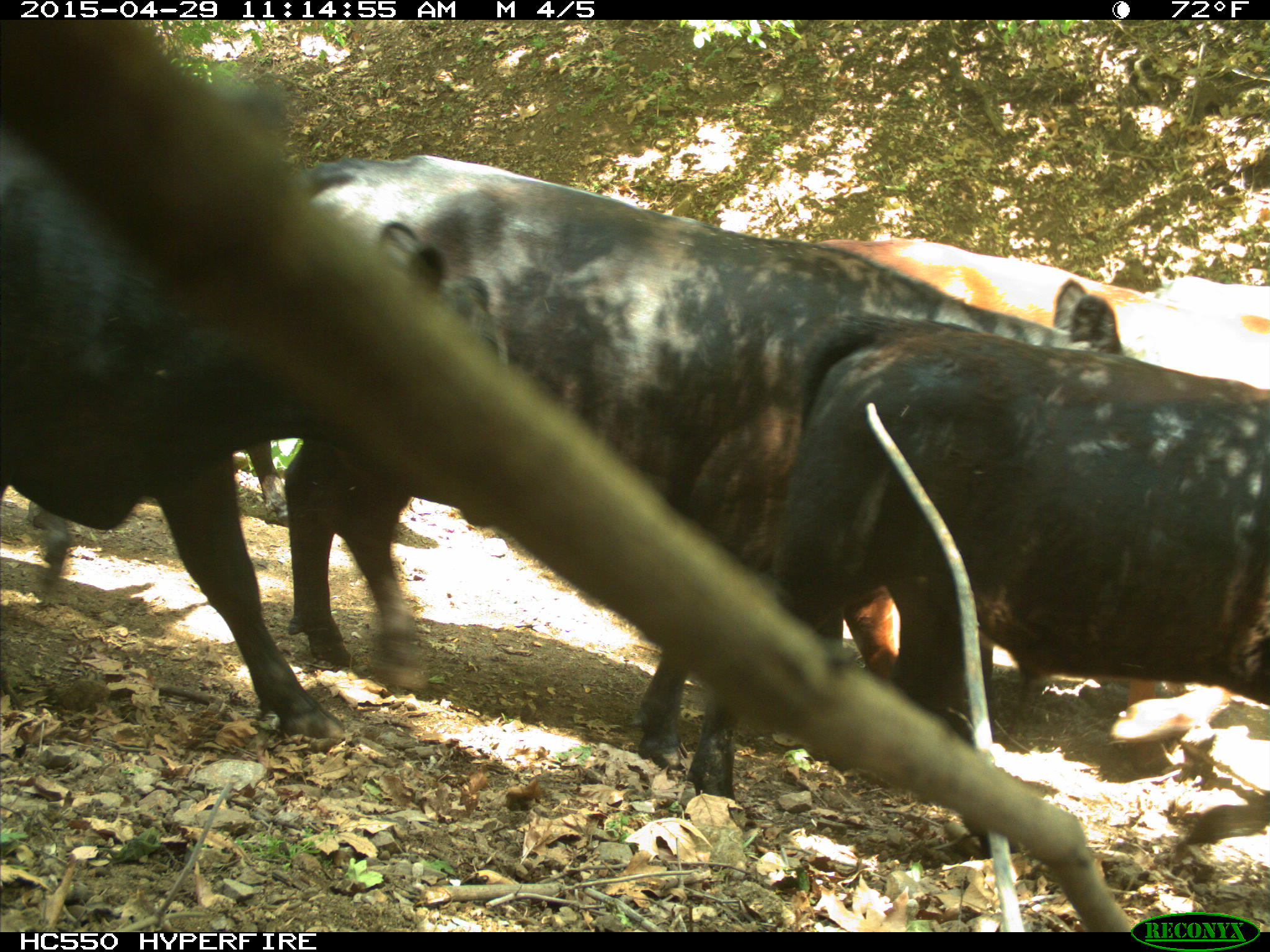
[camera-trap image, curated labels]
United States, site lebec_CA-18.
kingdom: Animalia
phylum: Chordata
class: Mammalia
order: Artiodactyla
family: Bovidae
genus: Bos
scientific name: Bos taurus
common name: domestic cow